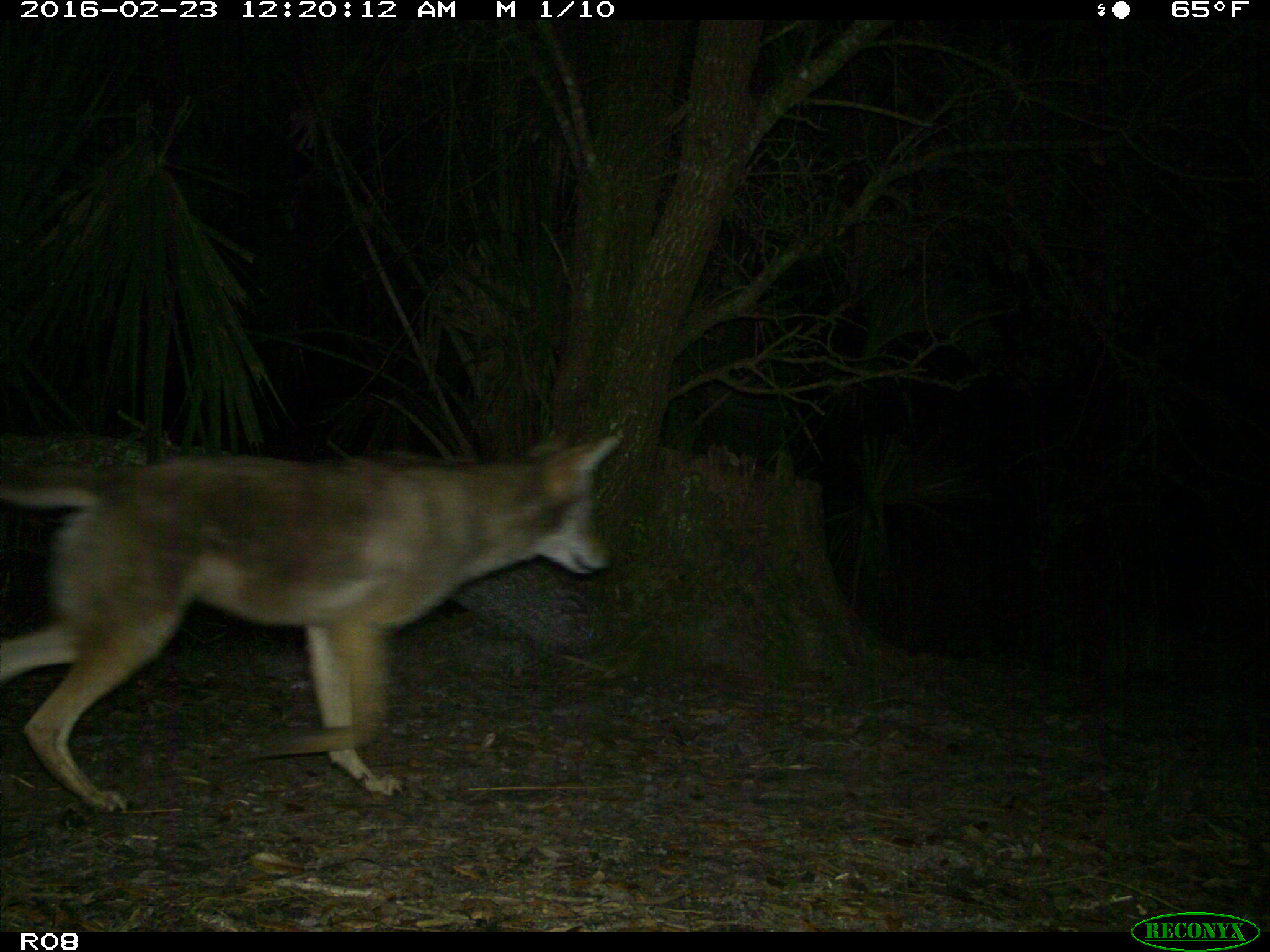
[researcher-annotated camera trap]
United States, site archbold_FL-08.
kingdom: Animalia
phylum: Chordata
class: Mammalia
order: Carnivora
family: Canidae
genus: Canis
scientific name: Canis latrans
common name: coyote